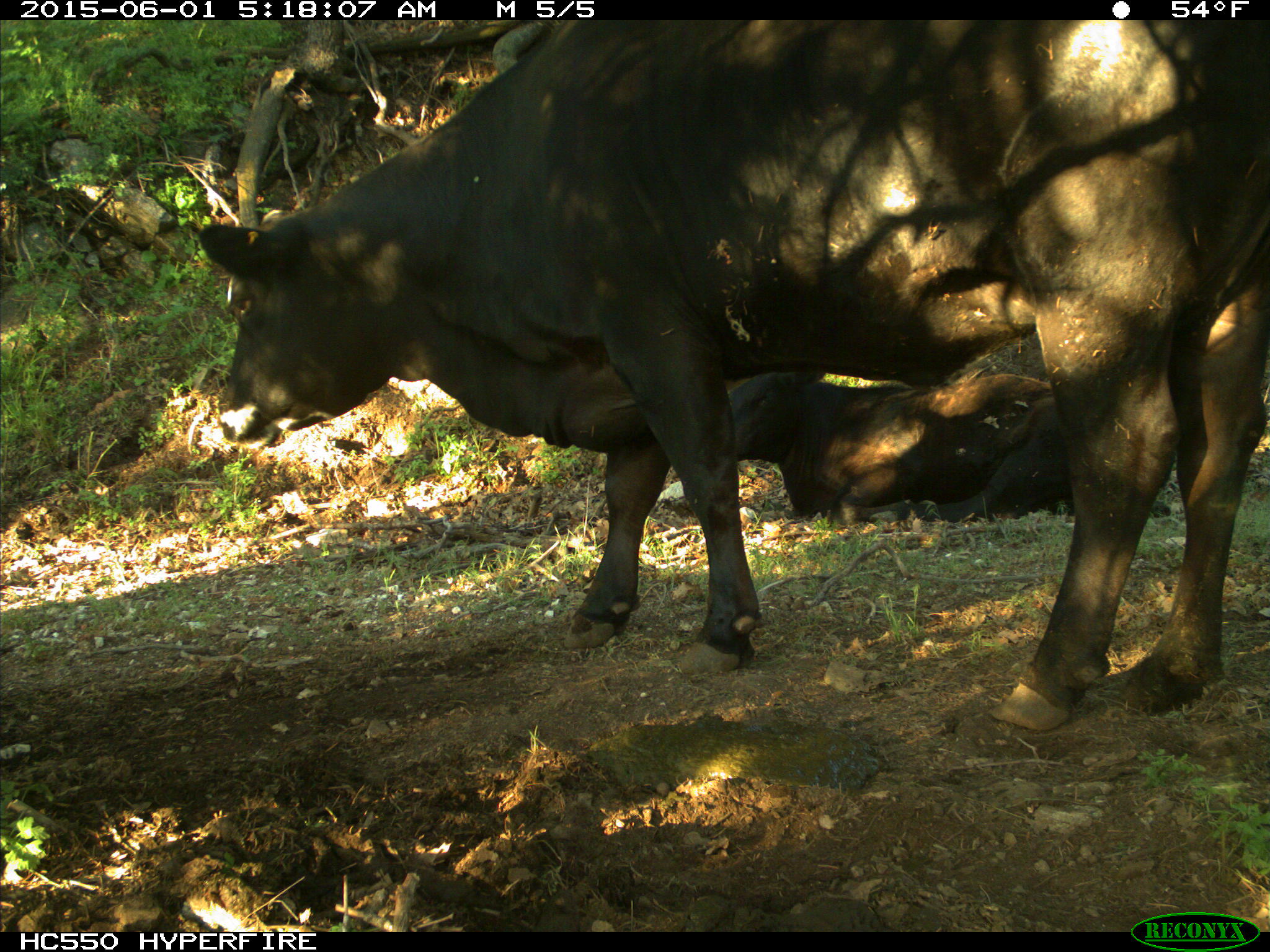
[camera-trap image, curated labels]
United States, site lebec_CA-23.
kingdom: Animalia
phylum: Chordata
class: Mammalia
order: Artiodactyla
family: Bovidae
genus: Bos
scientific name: Bos taurus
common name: domestic cow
Bos taurus (domestic cow).